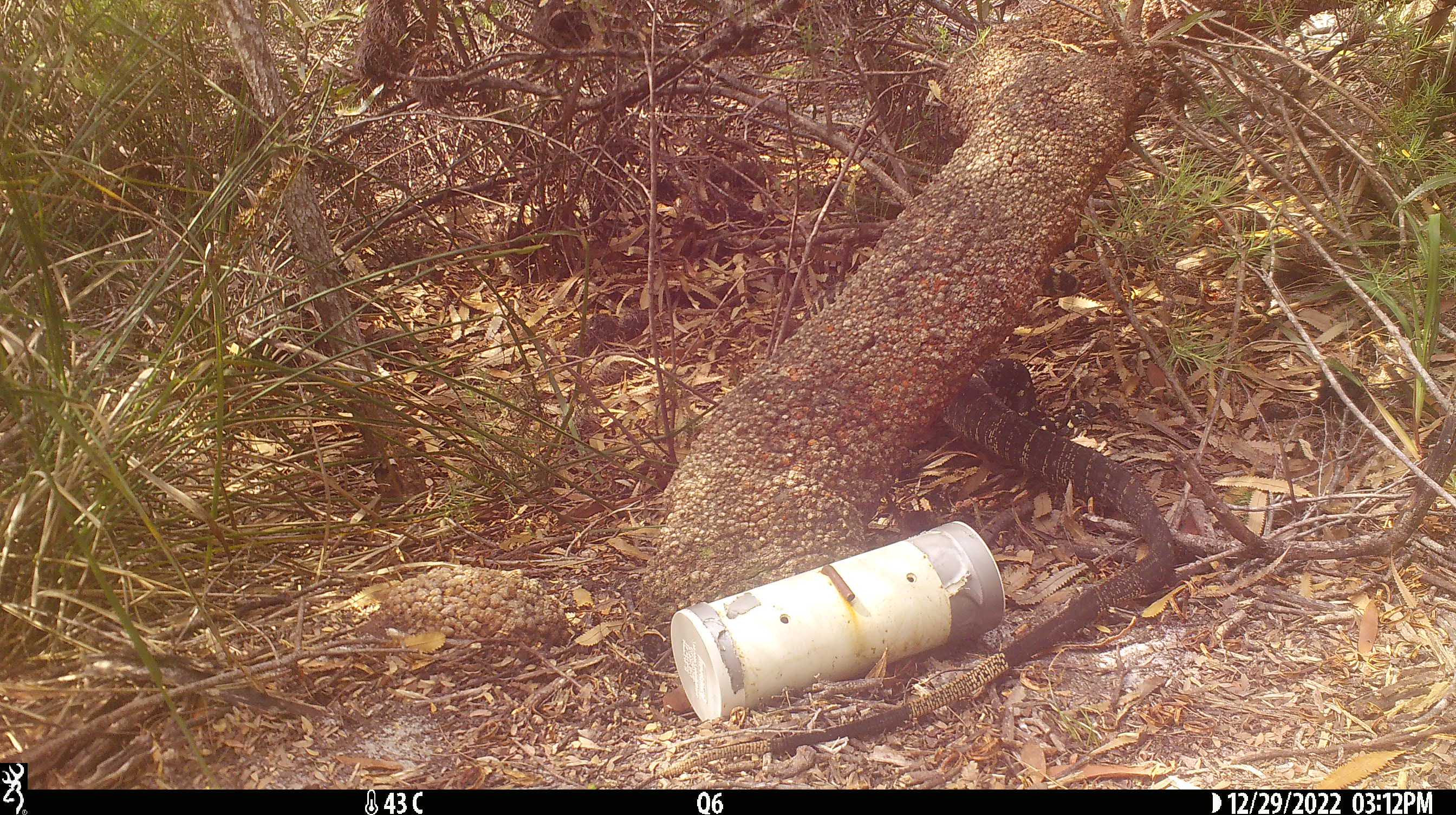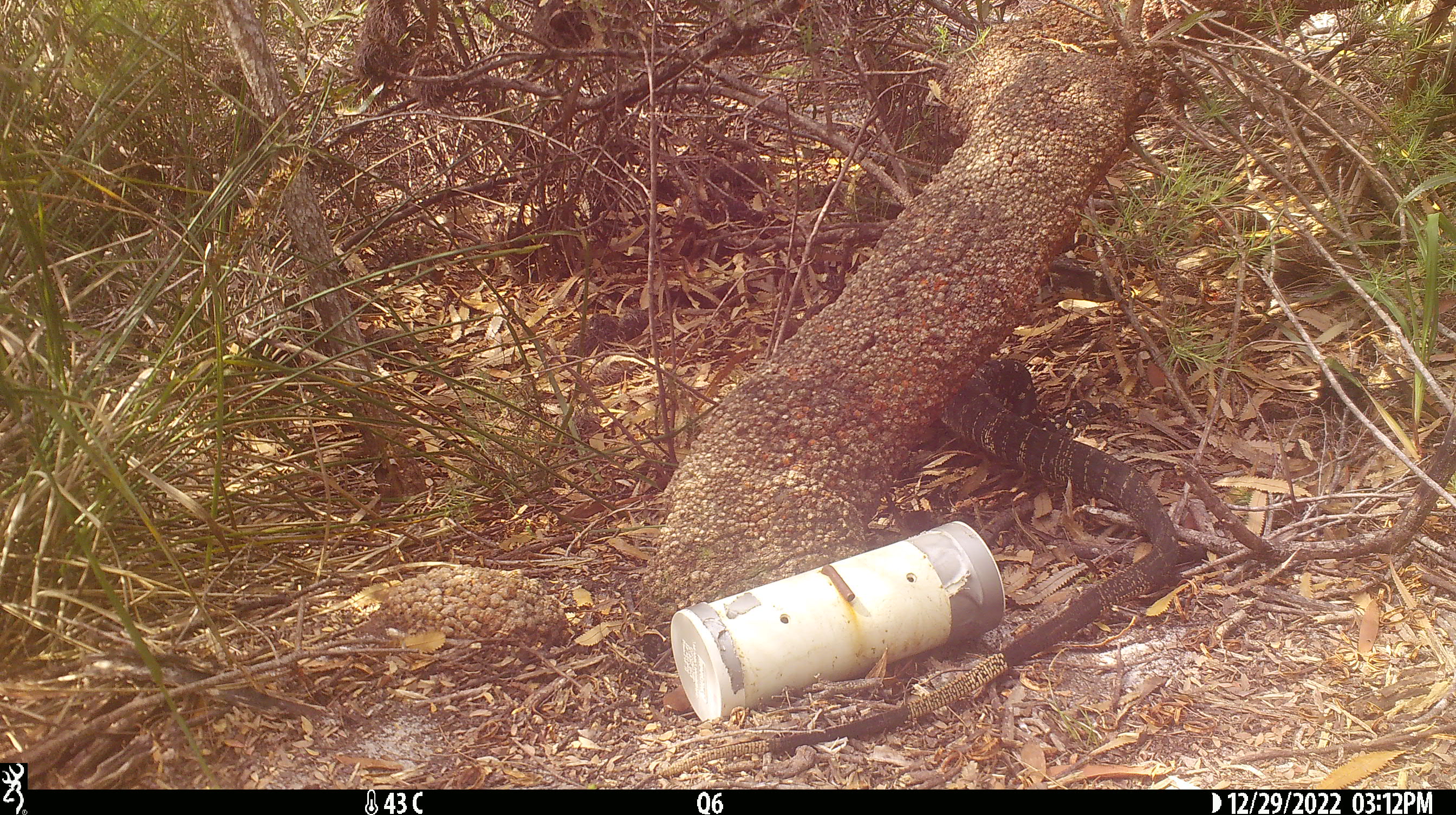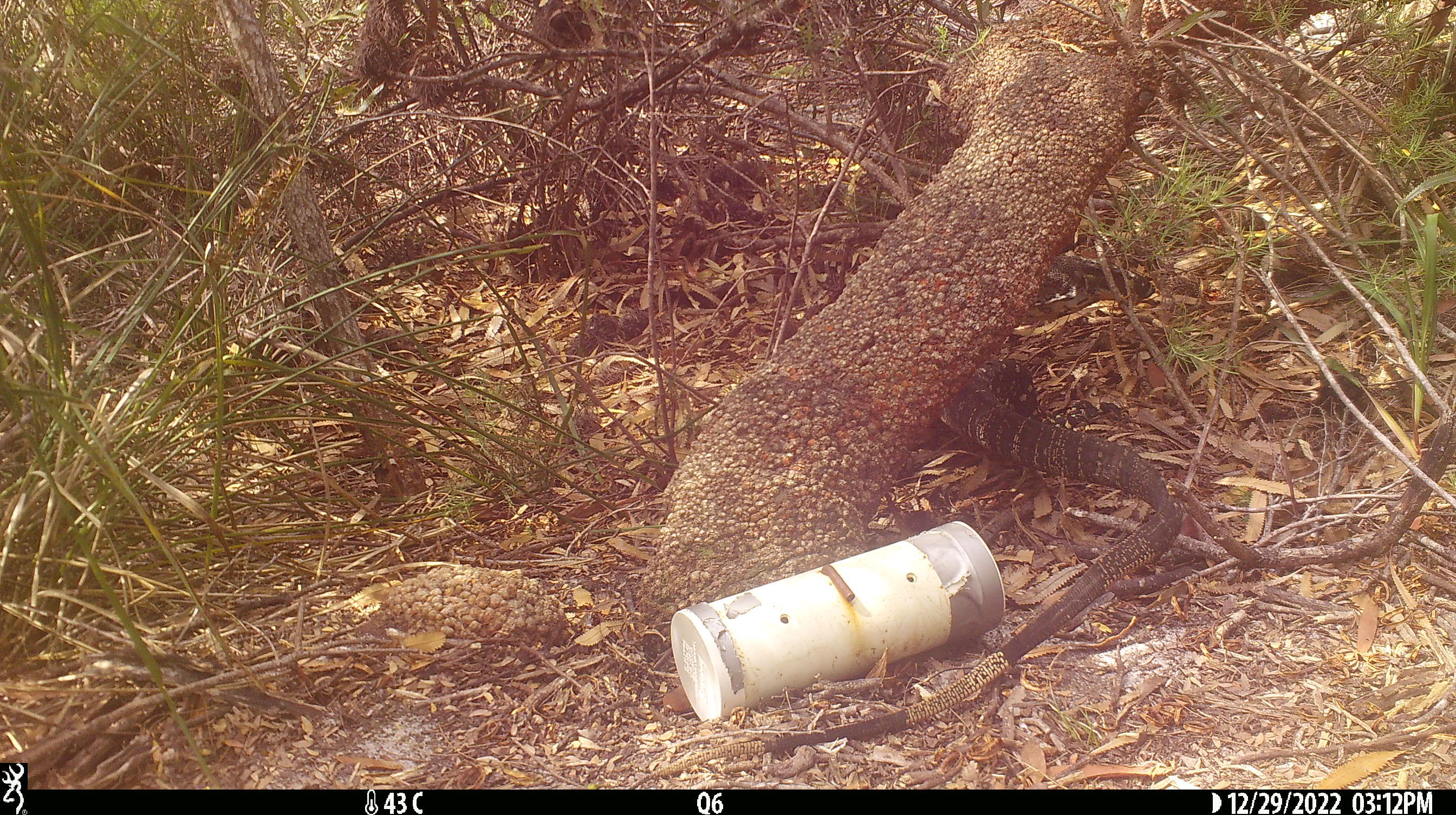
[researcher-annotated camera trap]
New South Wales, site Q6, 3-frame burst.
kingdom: Animalia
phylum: Chordata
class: Reptilia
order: Squamata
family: Varanidae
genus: Varanus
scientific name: Varanus varius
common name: lace monitor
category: goanna